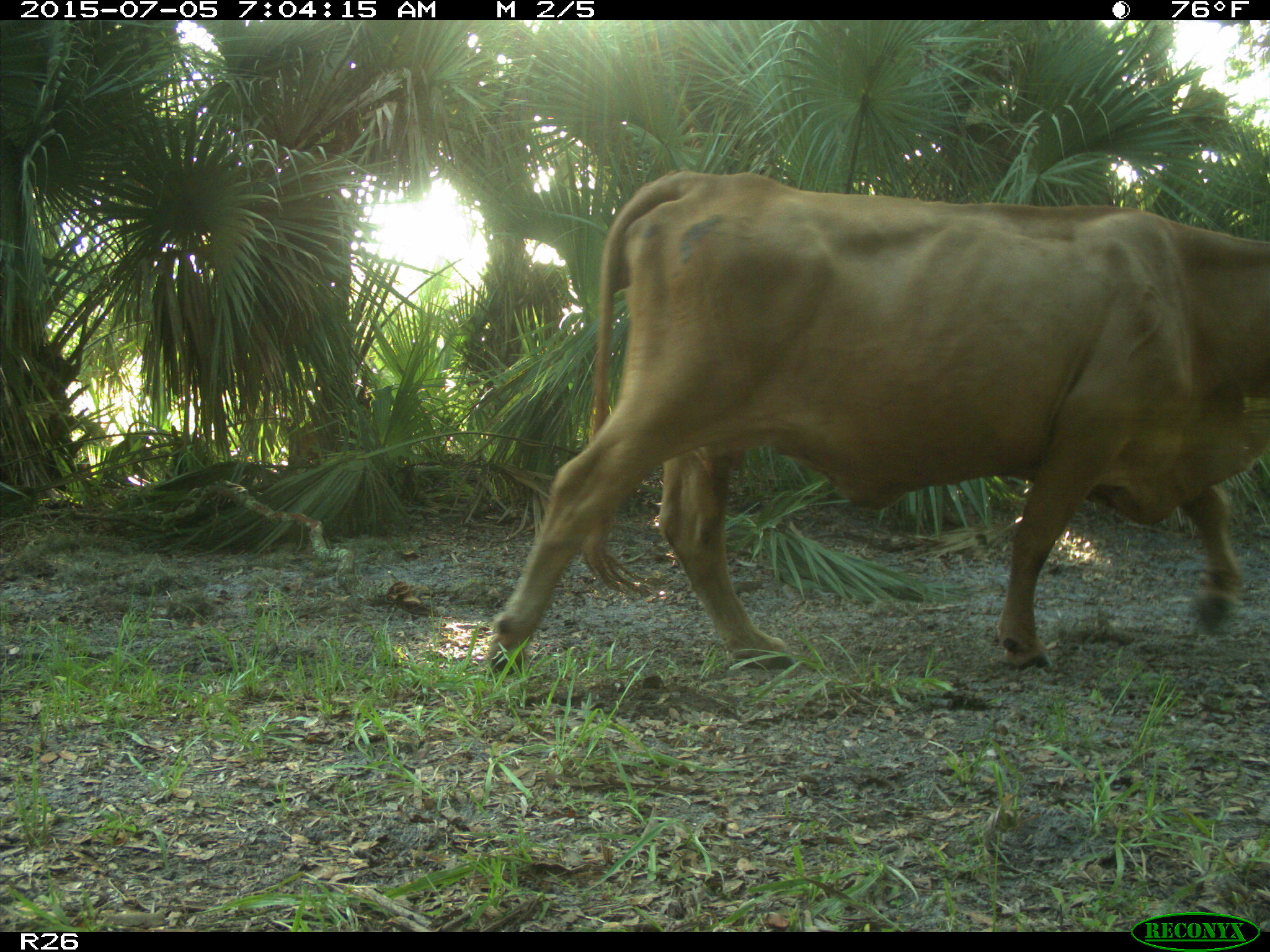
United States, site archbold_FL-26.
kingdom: Animalia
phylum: Chordata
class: Mammalia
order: Artiodactyla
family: Bovidae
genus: Bos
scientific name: Bos taurus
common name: domestic cow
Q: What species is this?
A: Bos taurus (domestic cow).